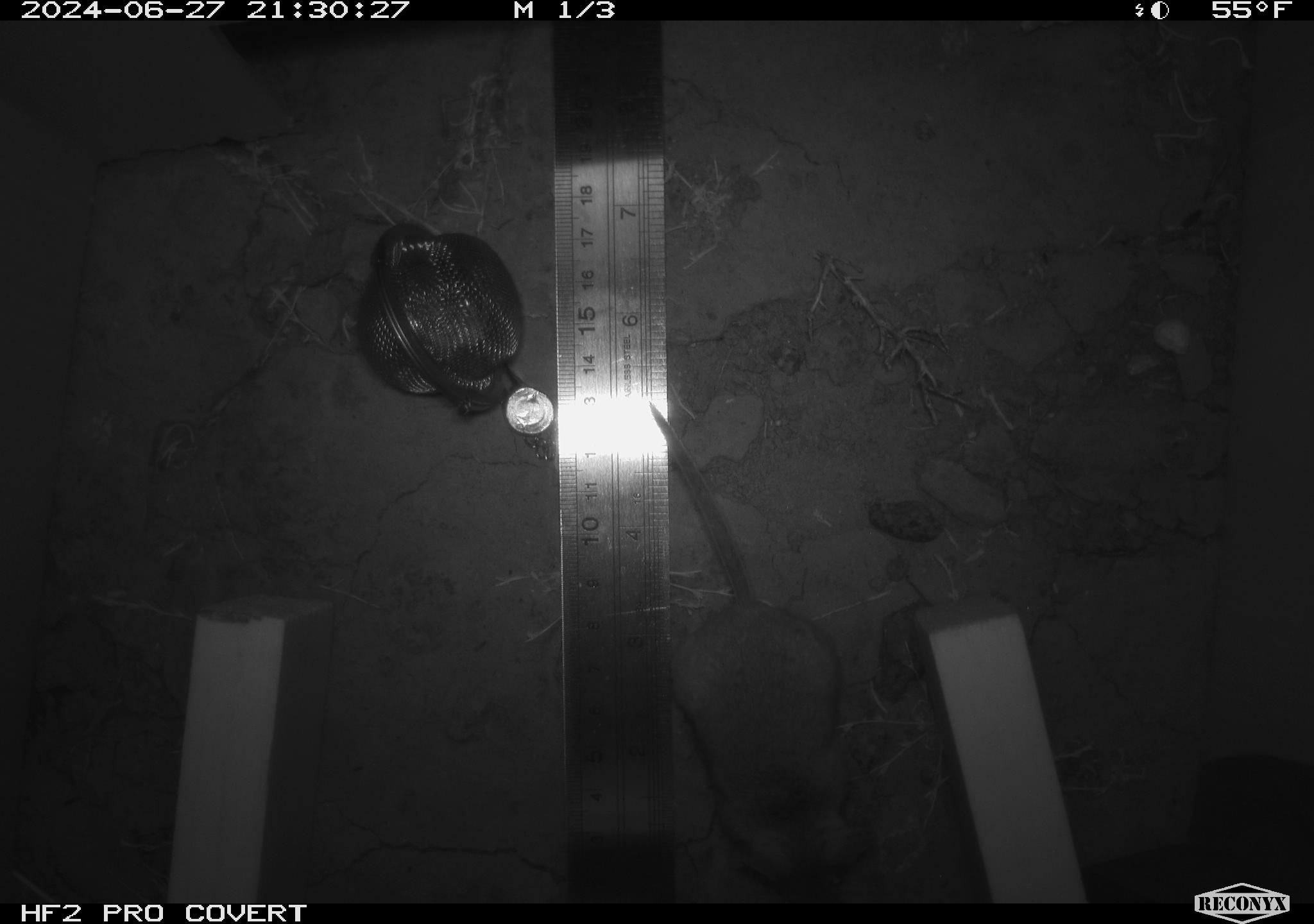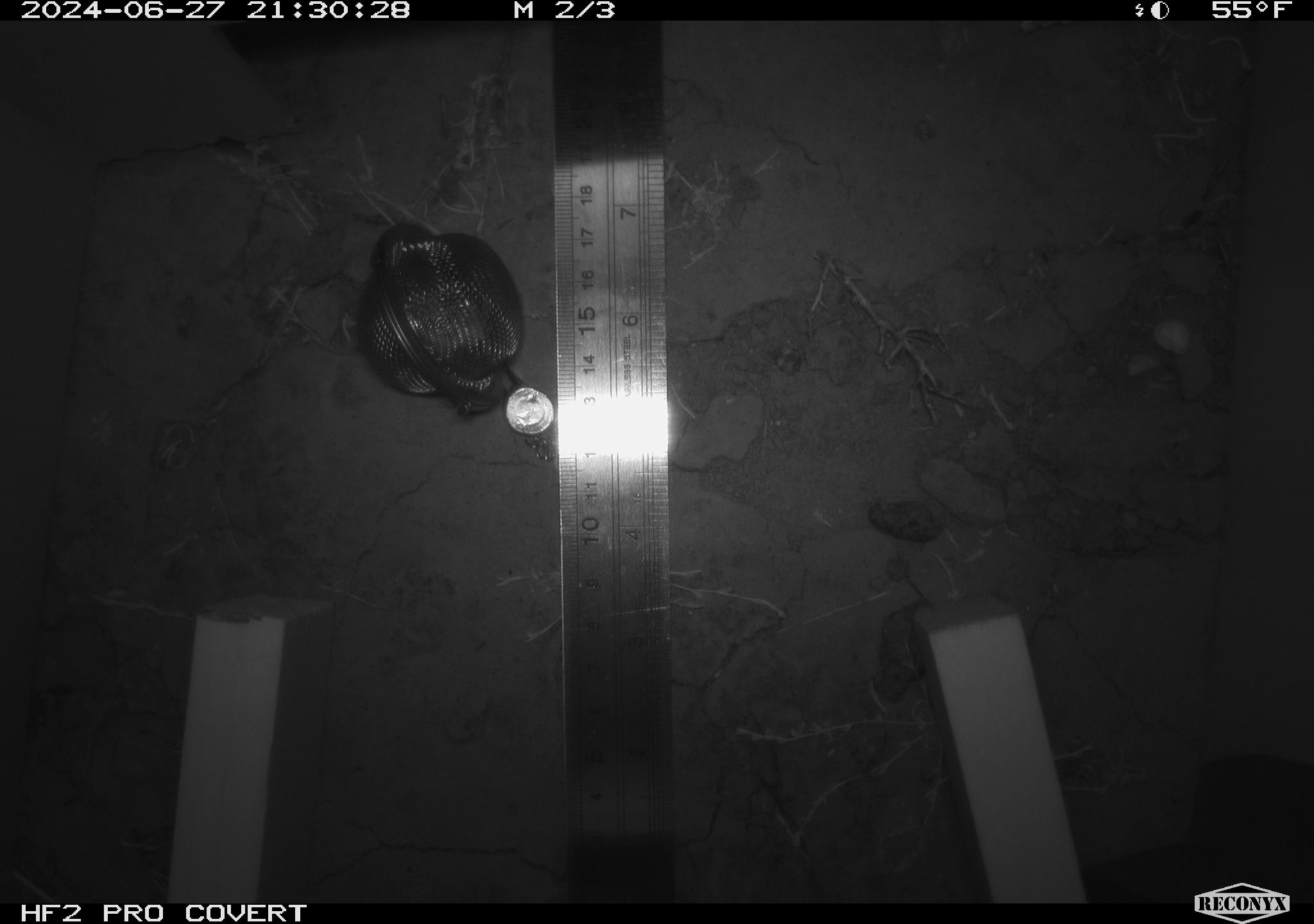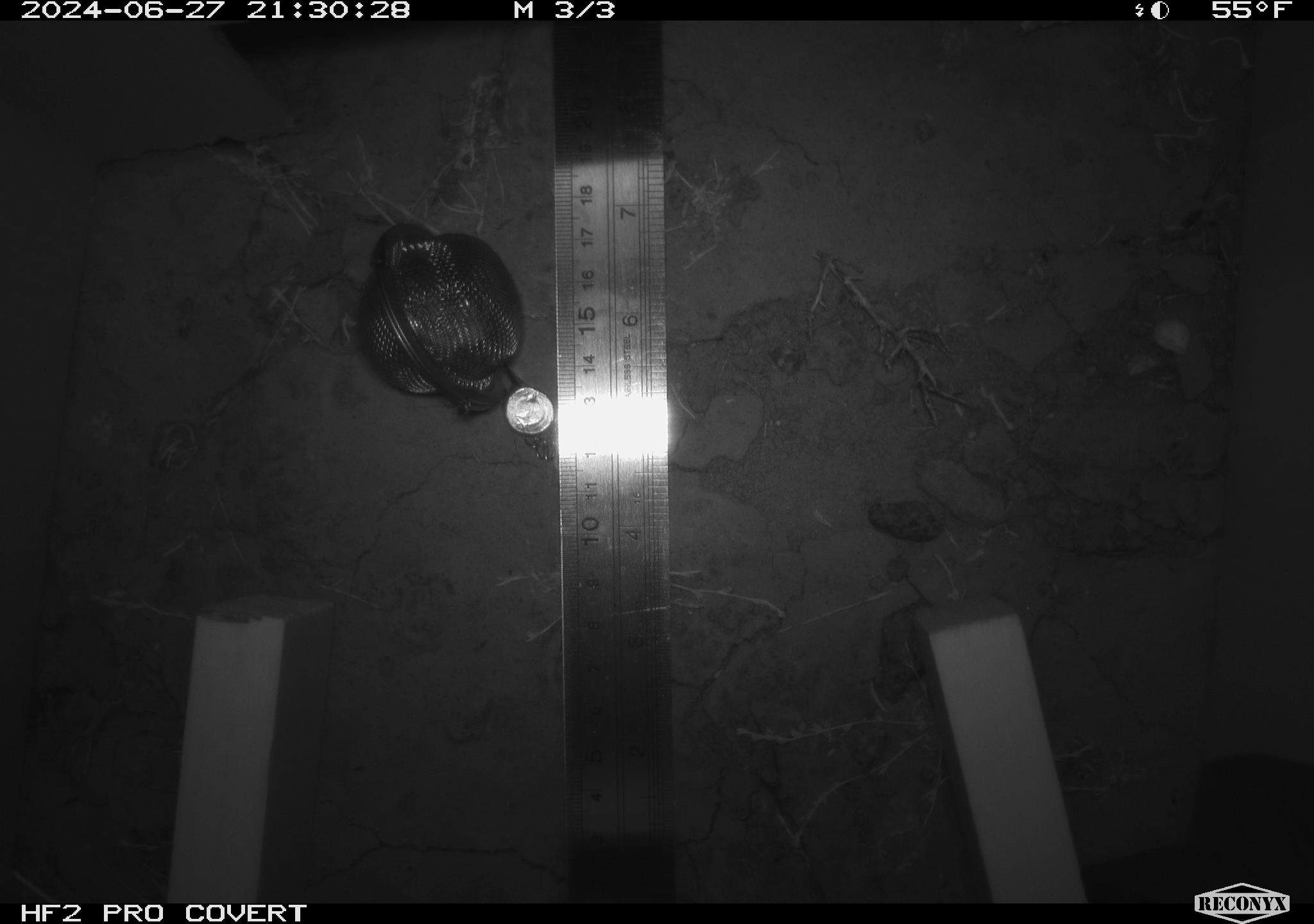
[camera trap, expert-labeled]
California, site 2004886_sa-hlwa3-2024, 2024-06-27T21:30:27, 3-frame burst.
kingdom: Animalia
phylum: Chordata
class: Mammalia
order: Rodentia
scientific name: Rodentia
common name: mouse species